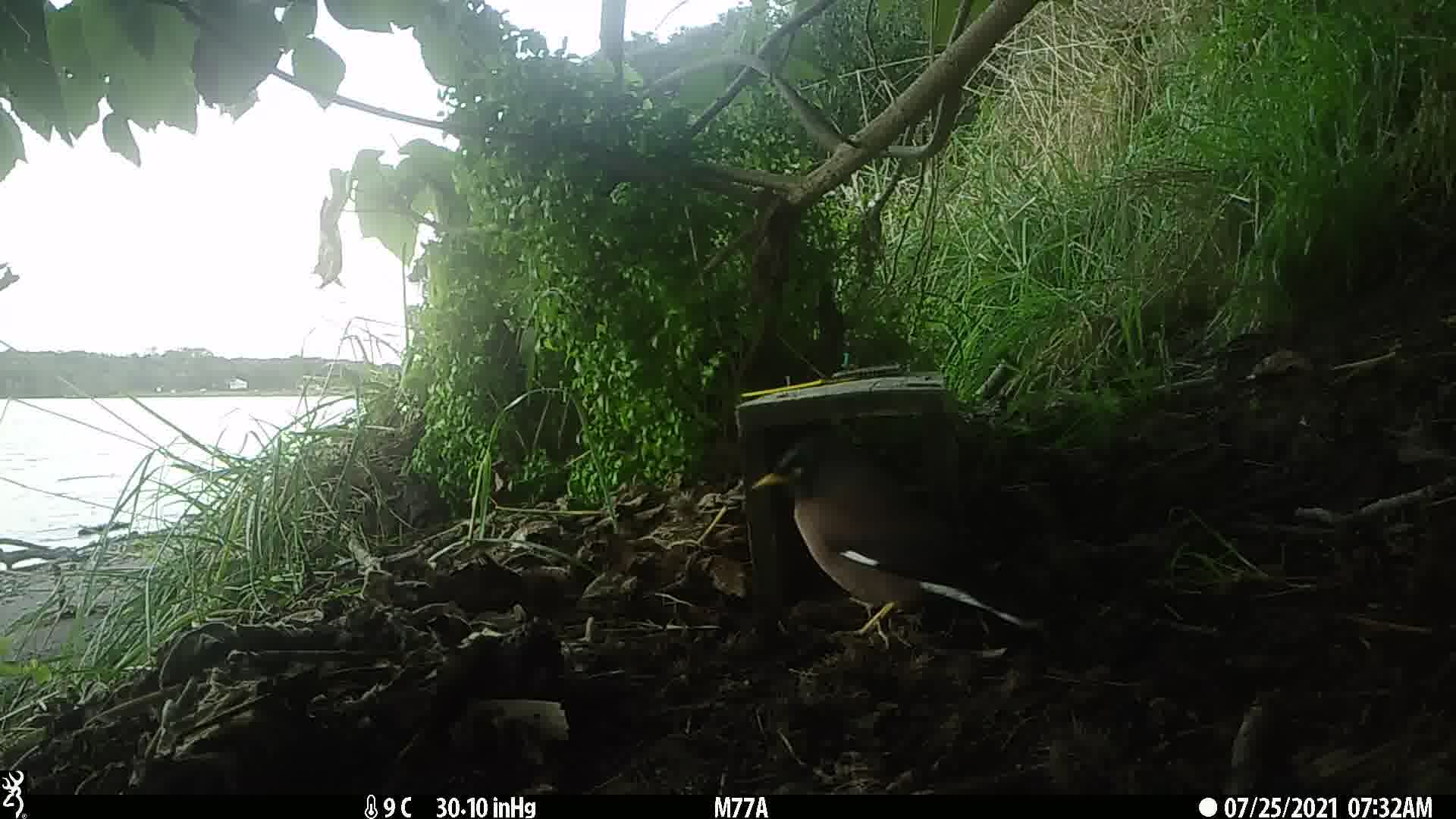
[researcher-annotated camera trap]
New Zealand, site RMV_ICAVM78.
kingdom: Animalia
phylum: Chordata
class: Aves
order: Passeriformes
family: Sturnidae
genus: Acridotheres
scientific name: Acridotheres tristis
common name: common myna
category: myna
Myna (common myna) (Acridotheres tristis).